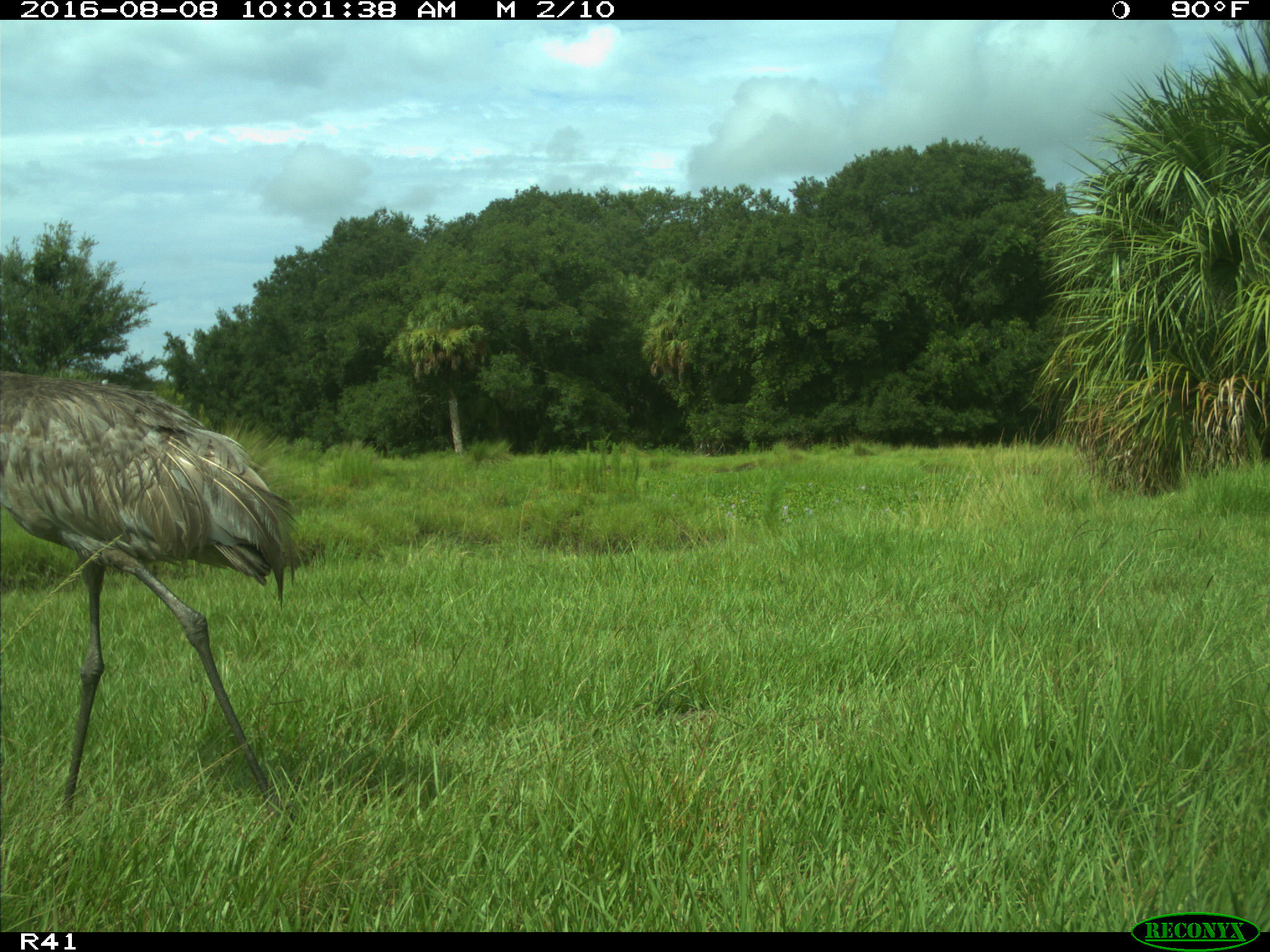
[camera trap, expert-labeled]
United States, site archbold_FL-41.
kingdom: Animalia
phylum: Chordata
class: Aves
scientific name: Aves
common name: birds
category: unidentified bird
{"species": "unidentified bird (birds) (Aves)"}